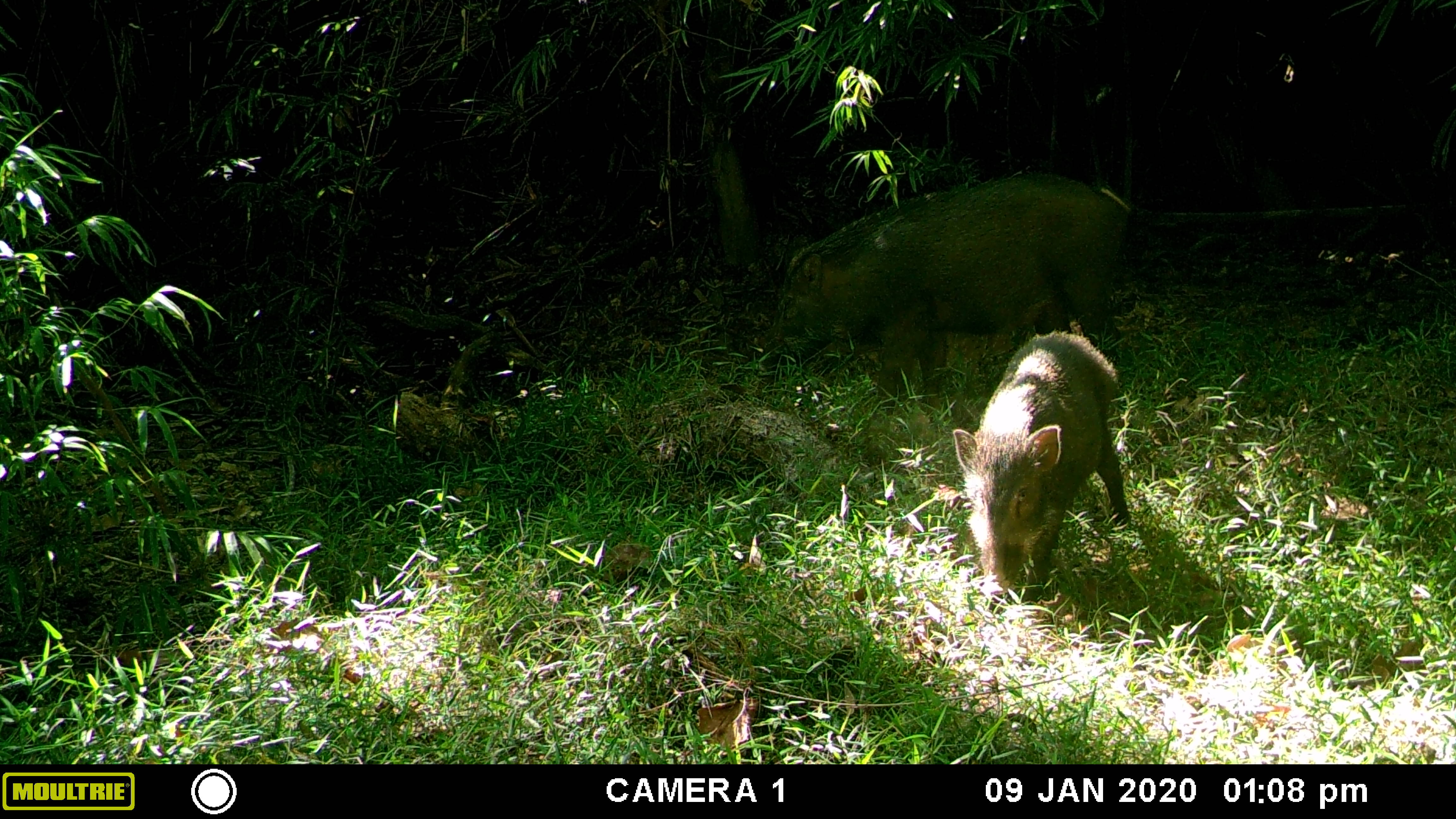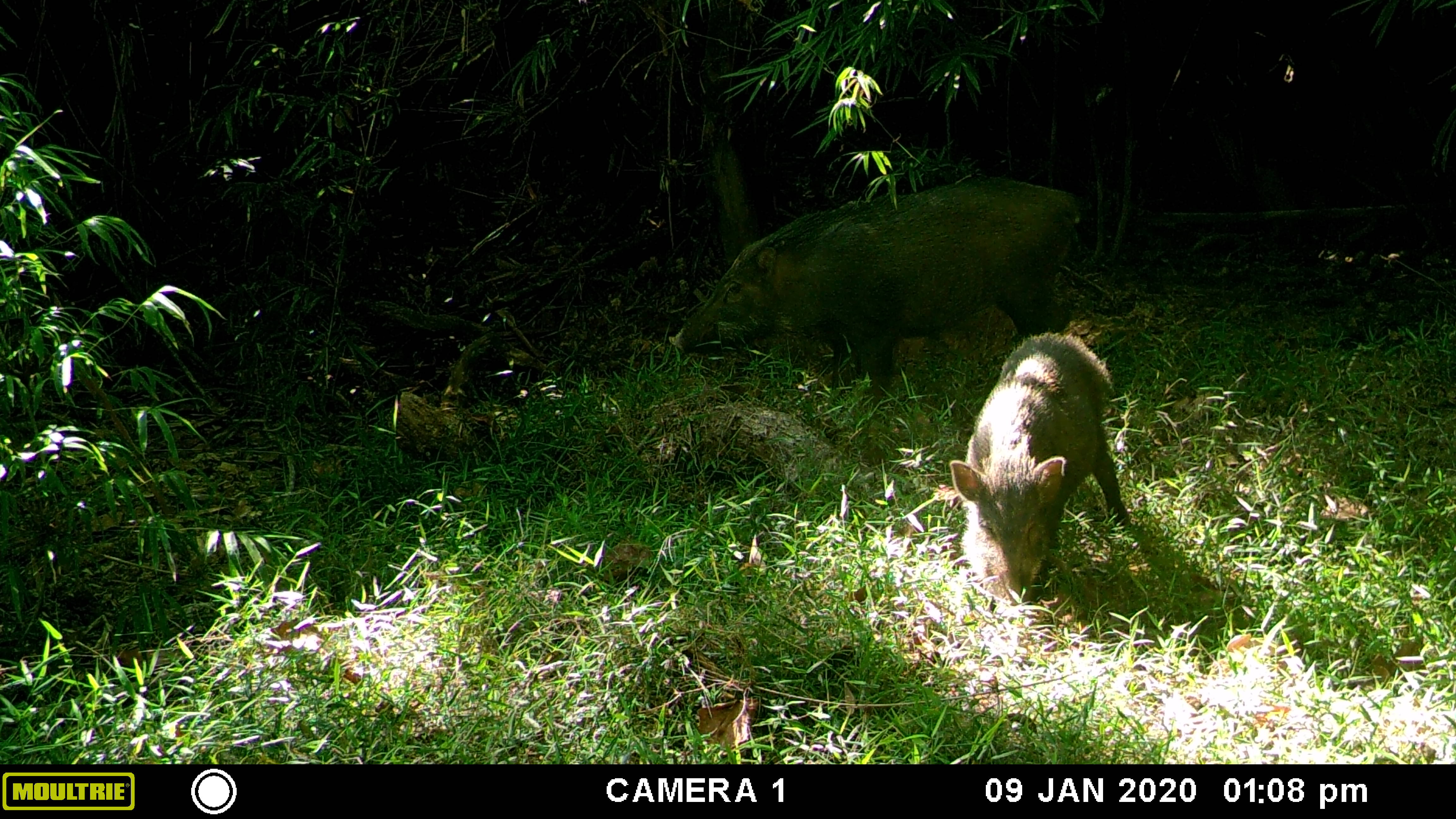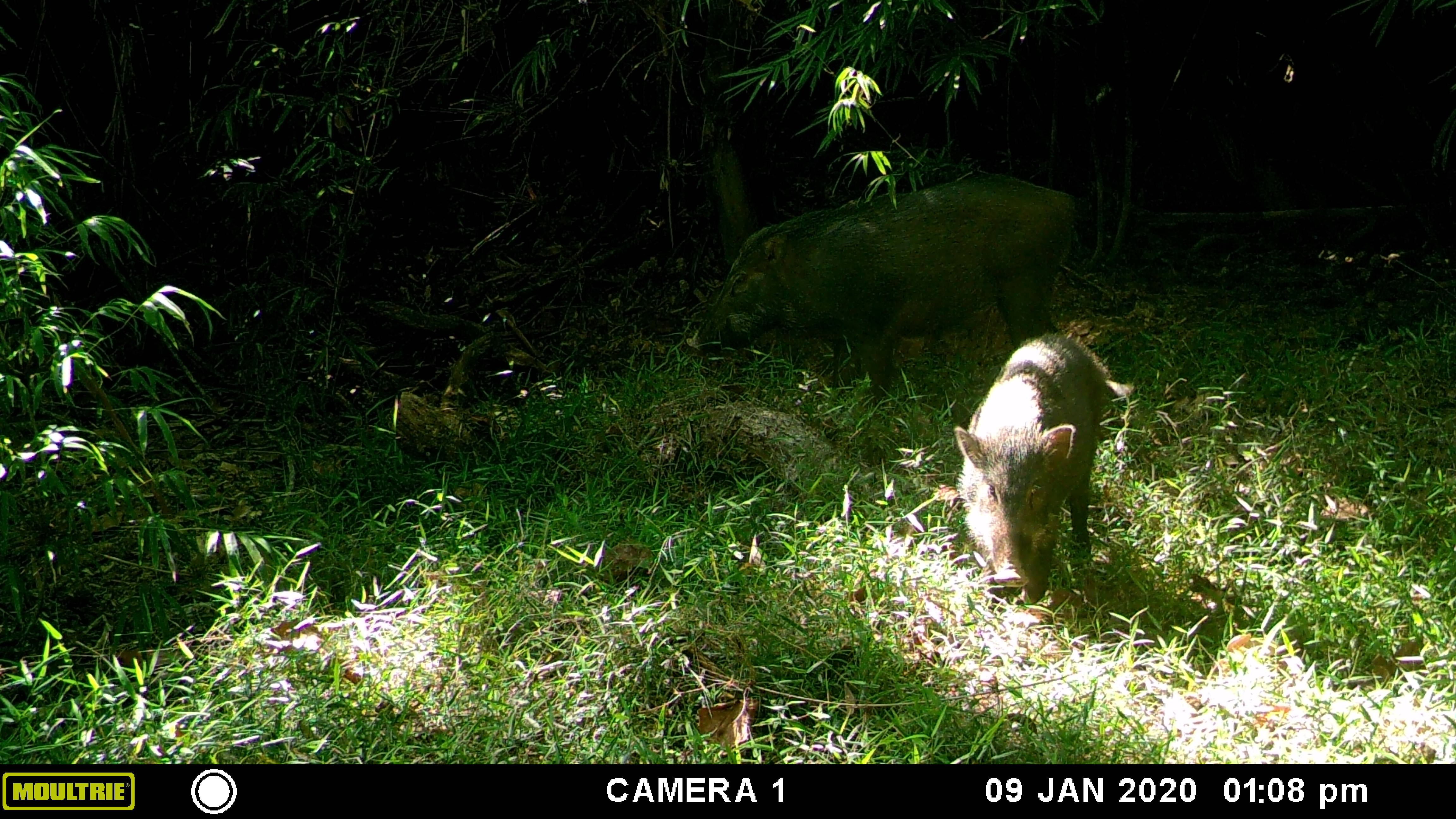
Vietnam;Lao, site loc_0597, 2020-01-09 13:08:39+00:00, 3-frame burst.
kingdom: Animalia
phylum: Chordata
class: Mammalia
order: Artiodactyla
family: Suidae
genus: Sus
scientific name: Sus scrofa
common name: eurasian wild pig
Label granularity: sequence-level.